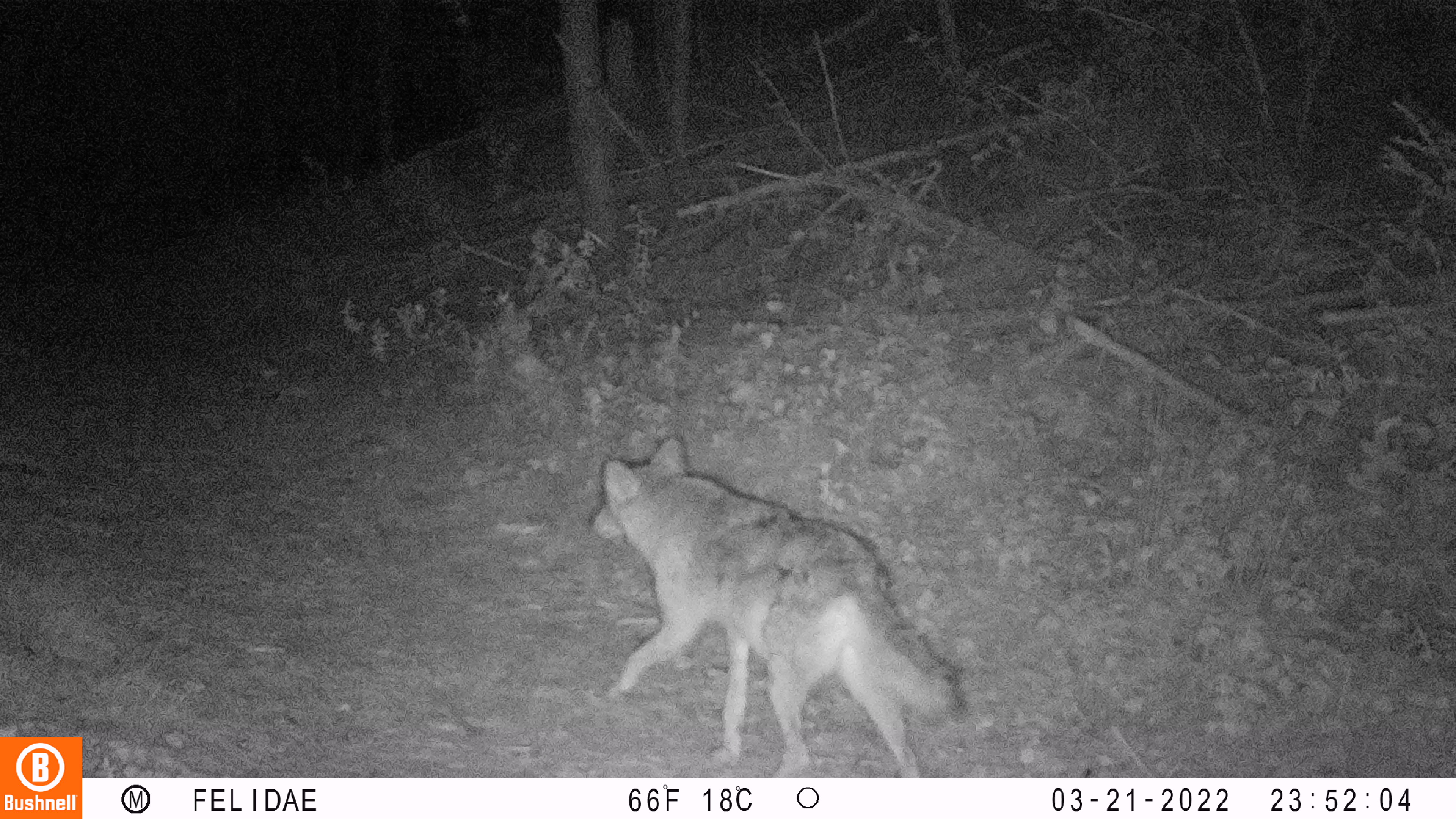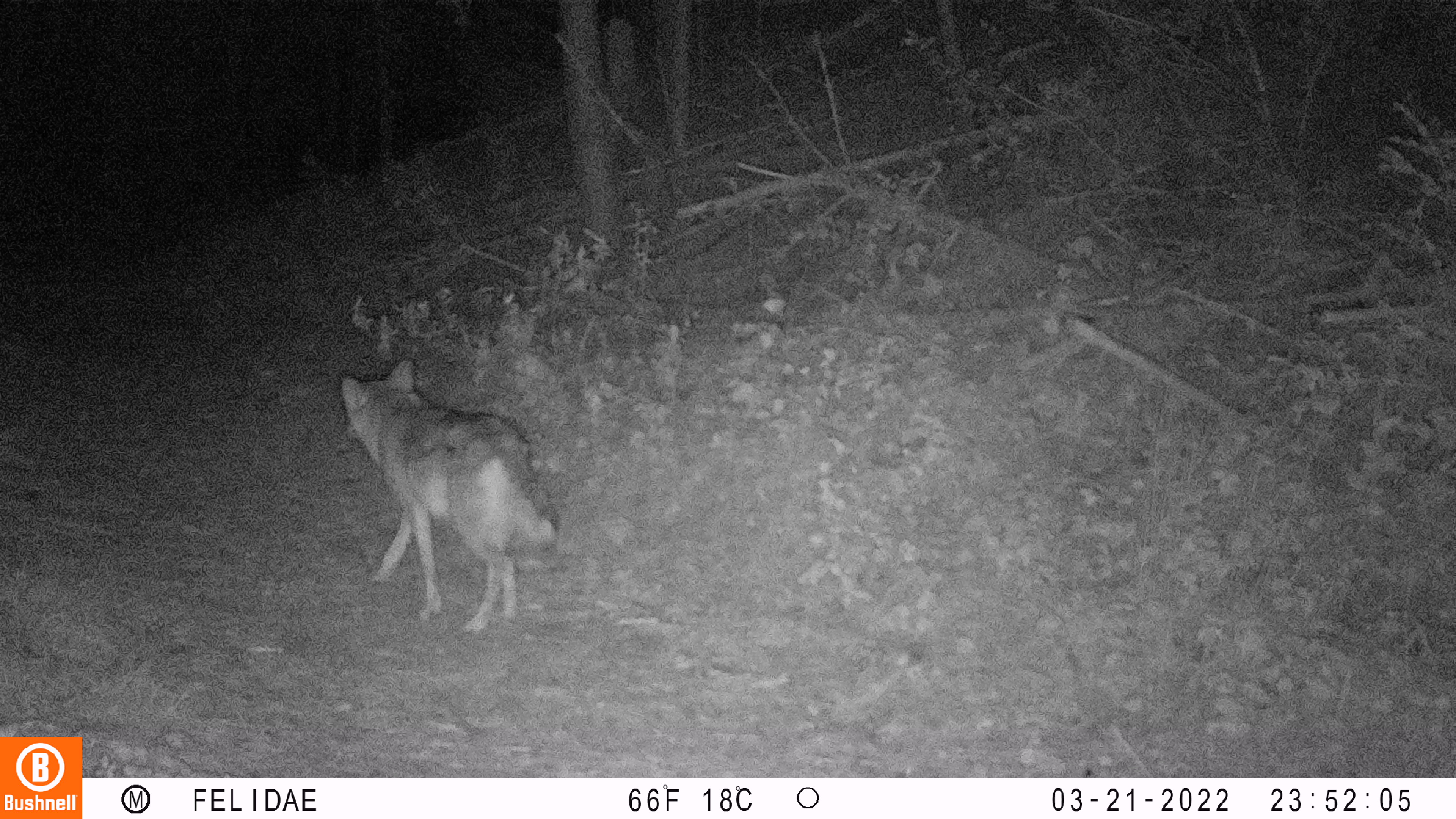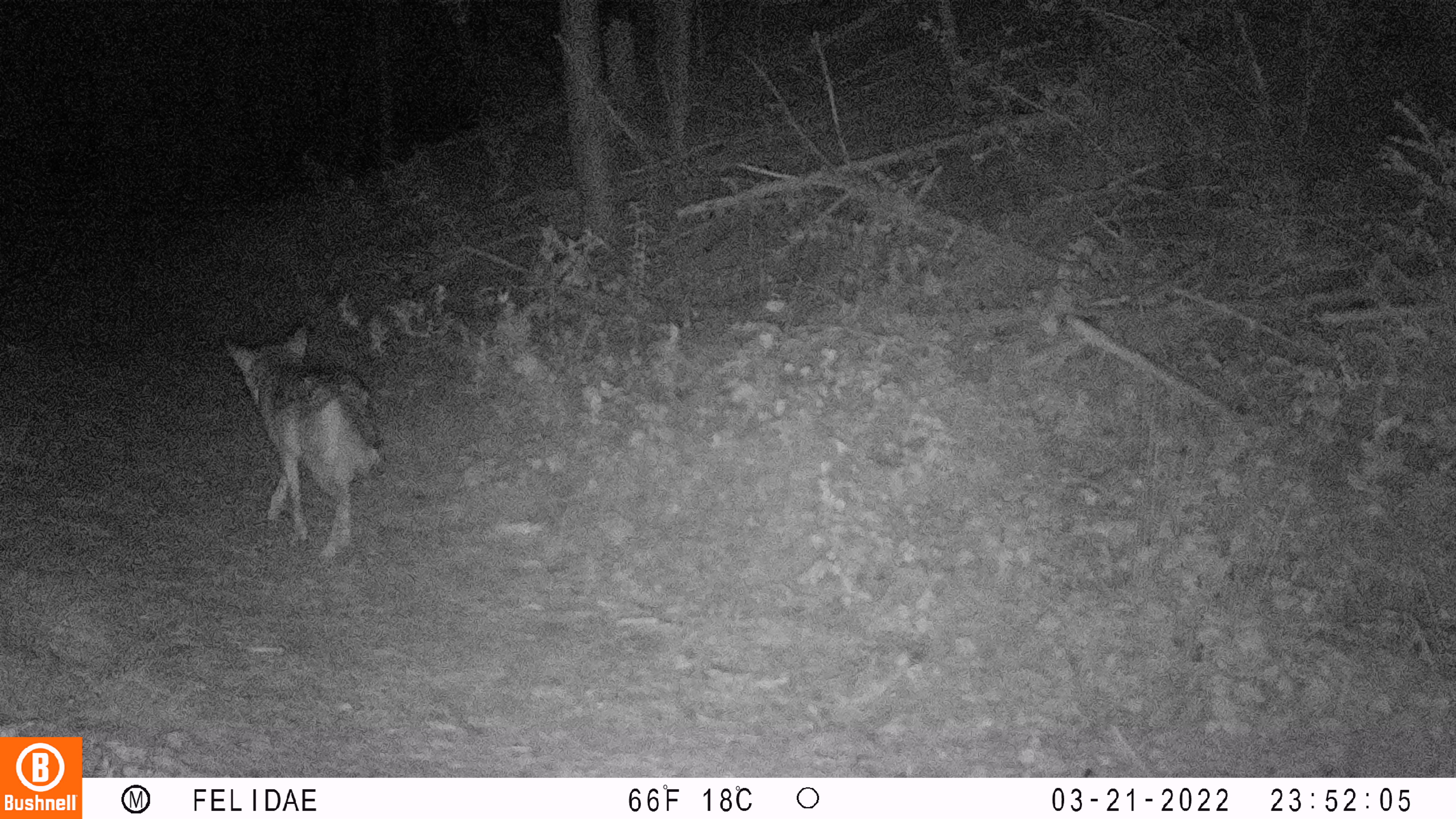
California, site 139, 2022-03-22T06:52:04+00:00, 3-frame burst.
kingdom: Animalia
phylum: Chordata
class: Mammalia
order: Carnivora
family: Canidae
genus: Canis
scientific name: Canis latrans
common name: coyote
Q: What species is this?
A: Coyote (Canis latrans).